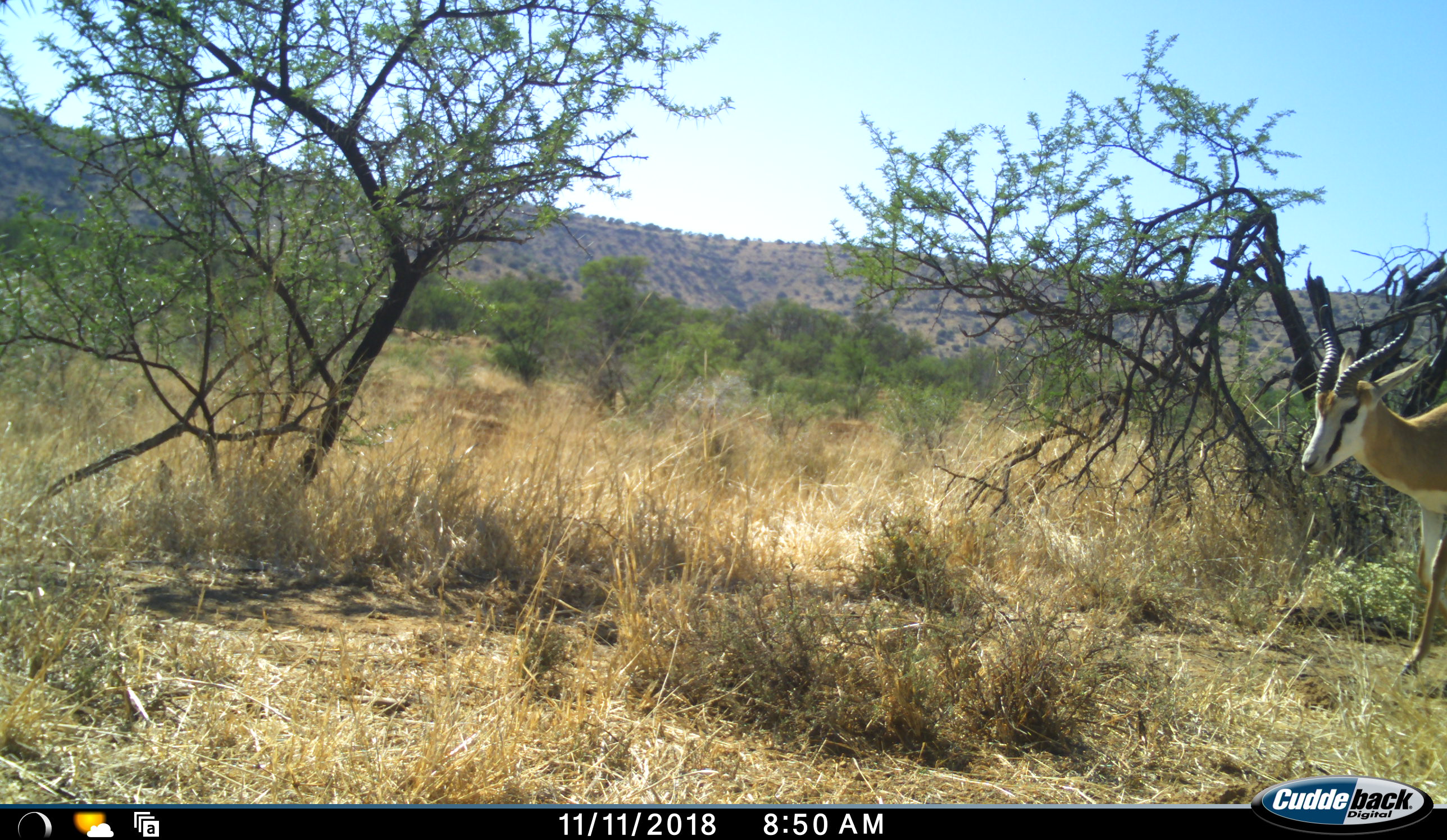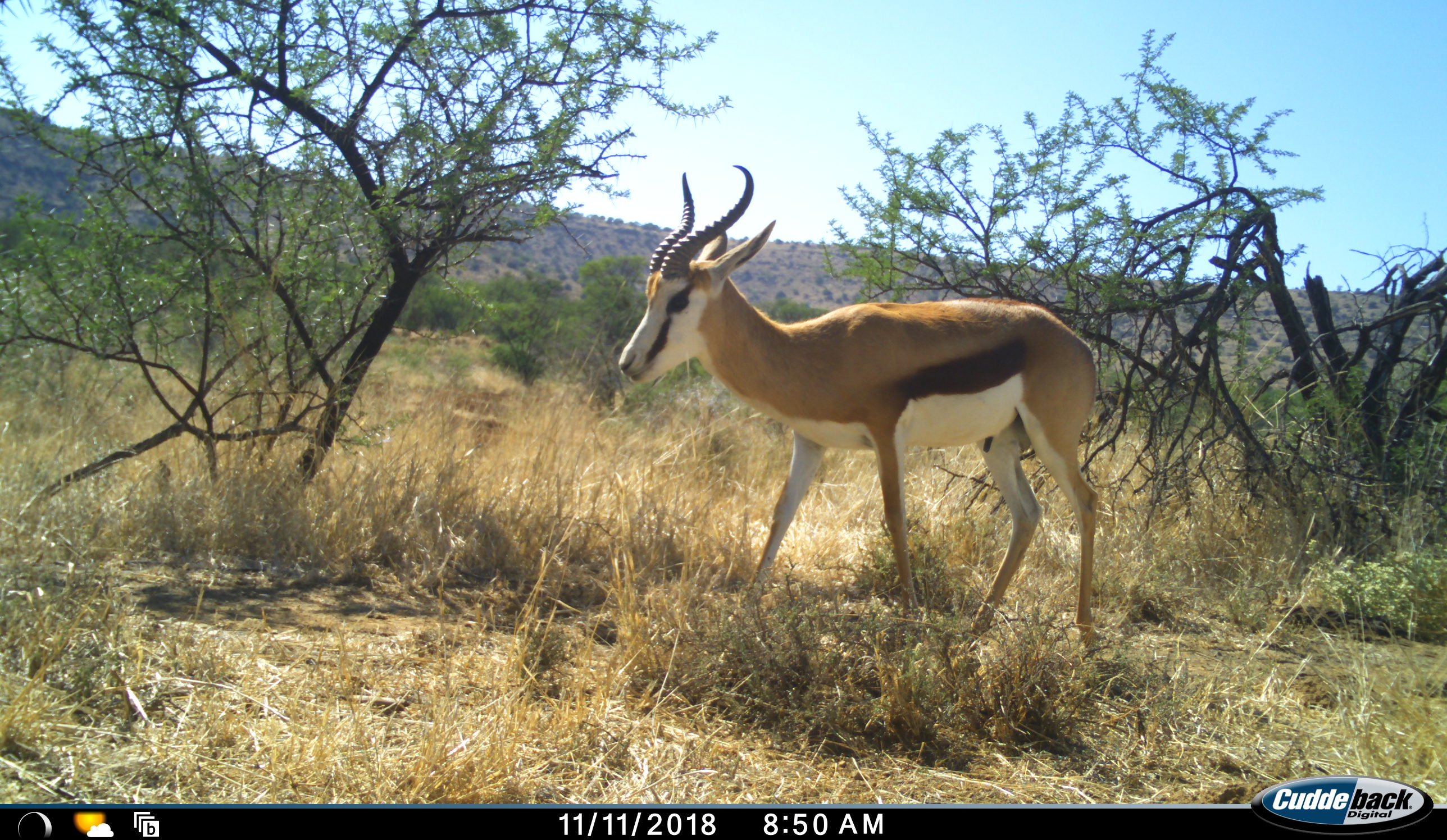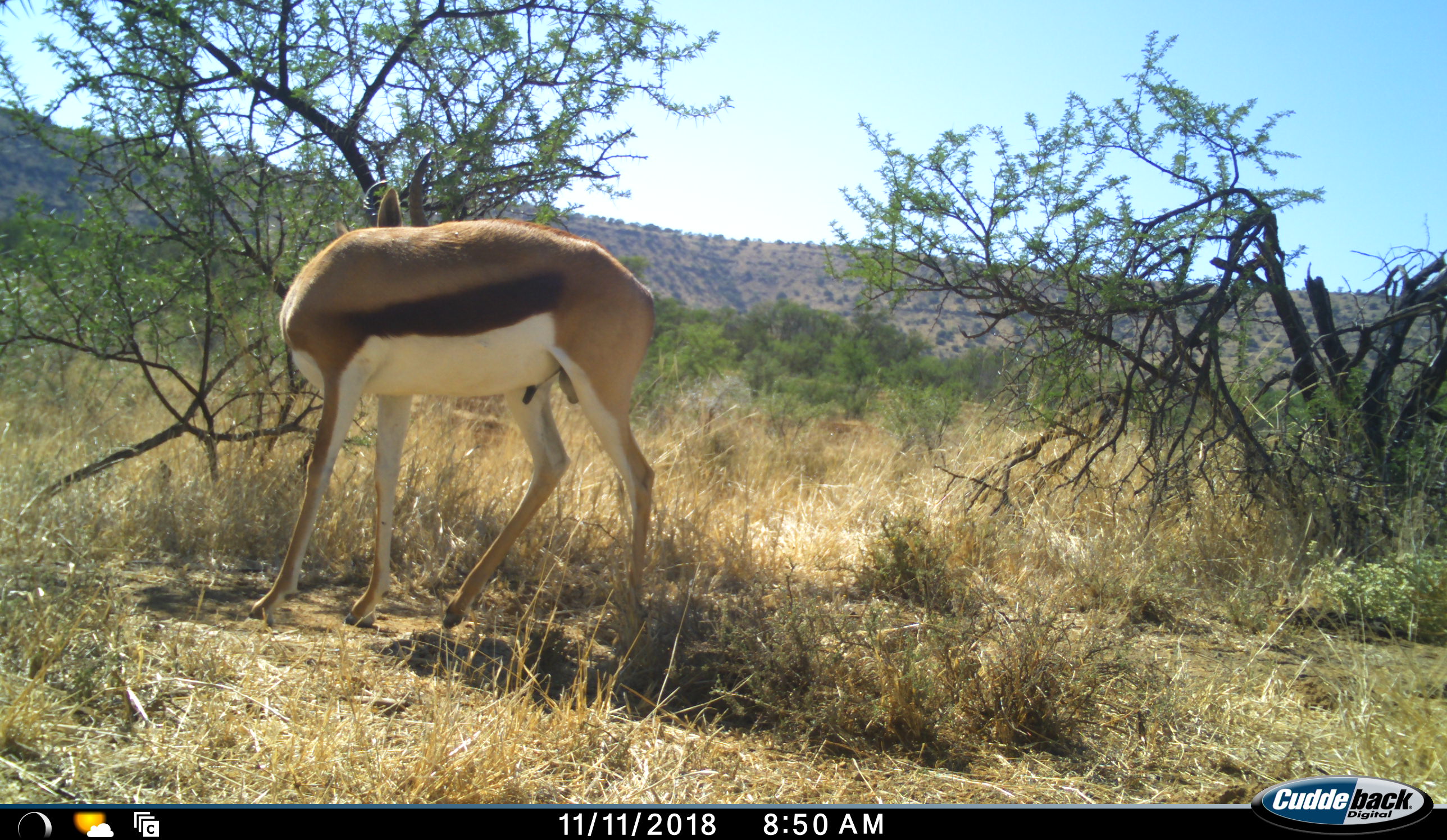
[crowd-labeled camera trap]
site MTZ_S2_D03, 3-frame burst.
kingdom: Animalia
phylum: Chordata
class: Mammalia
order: Artiodactyla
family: Bovidae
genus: Antidorcas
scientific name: Antidorcas marsupialis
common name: springbok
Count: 1.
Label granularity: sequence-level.